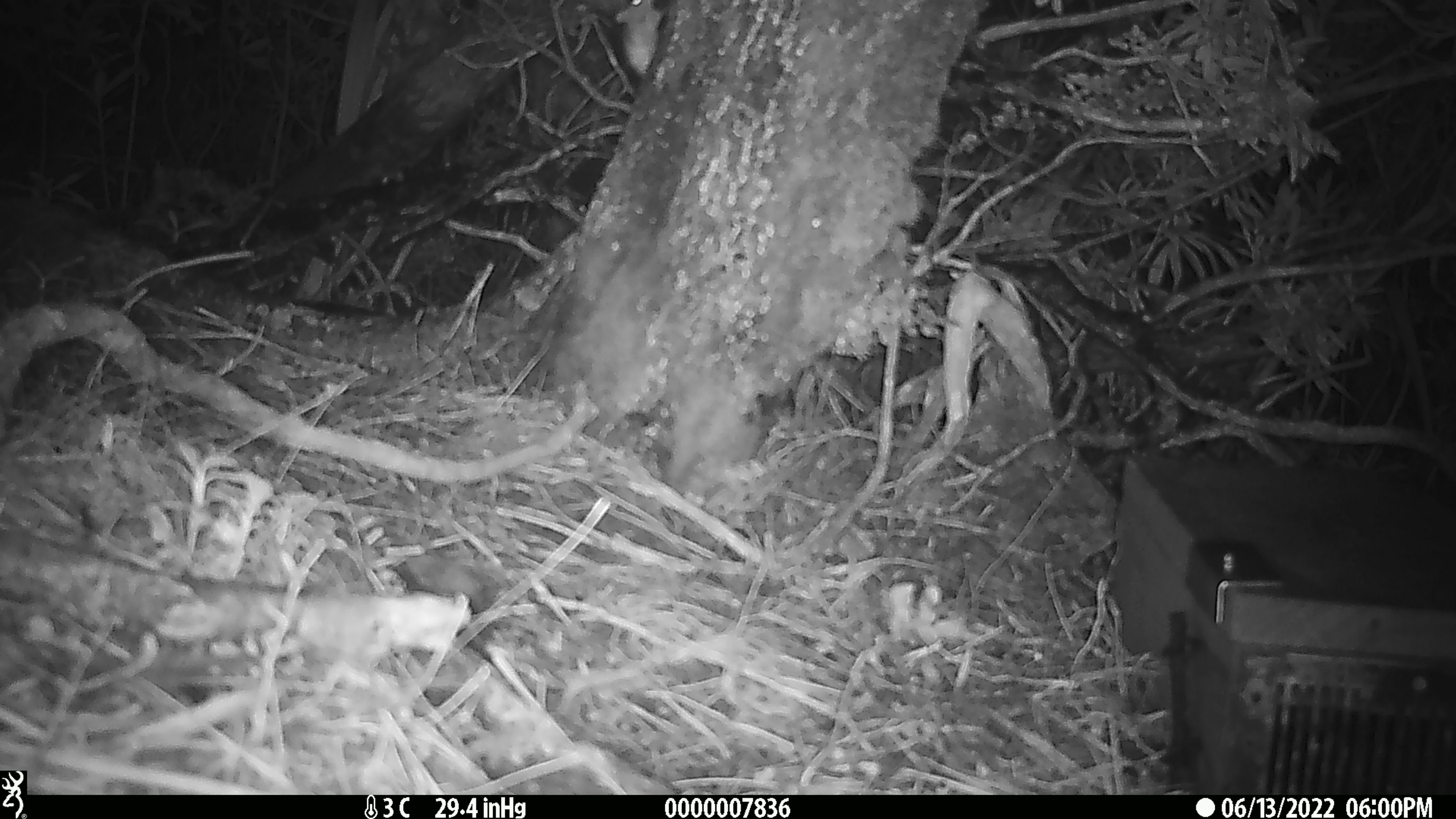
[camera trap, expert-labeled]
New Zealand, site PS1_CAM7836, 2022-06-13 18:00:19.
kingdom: Animalia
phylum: Chordata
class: Mammalia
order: Rodentia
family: Muridae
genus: Mus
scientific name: Mus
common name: mouse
Mouse (Mus).